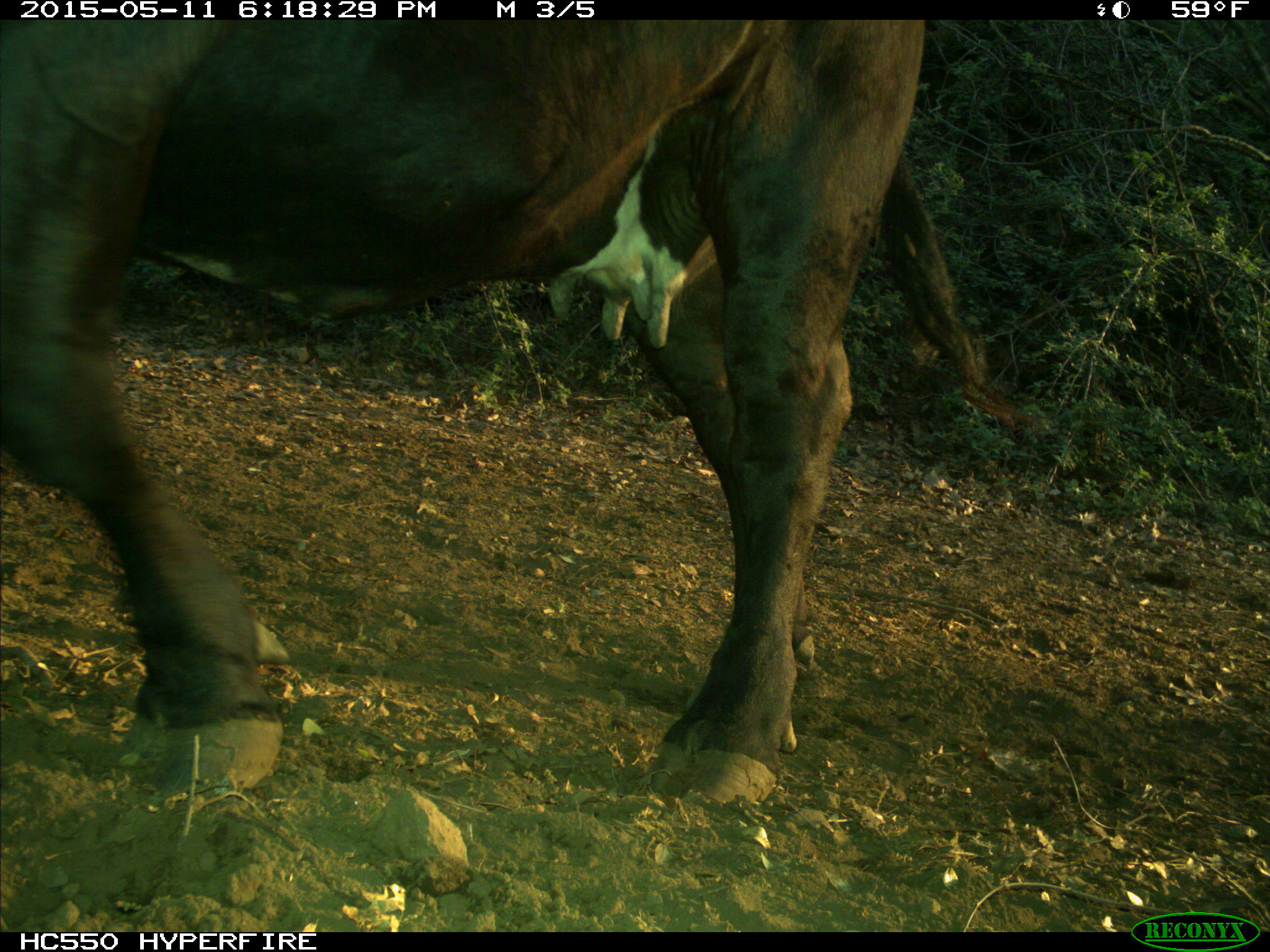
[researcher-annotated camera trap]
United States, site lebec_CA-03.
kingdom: Animalia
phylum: Chordata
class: Mammalia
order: Artiodactyla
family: Bovidae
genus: Bos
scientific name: Bos taurus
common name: domestic cow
Bos taurus (domestic cow).